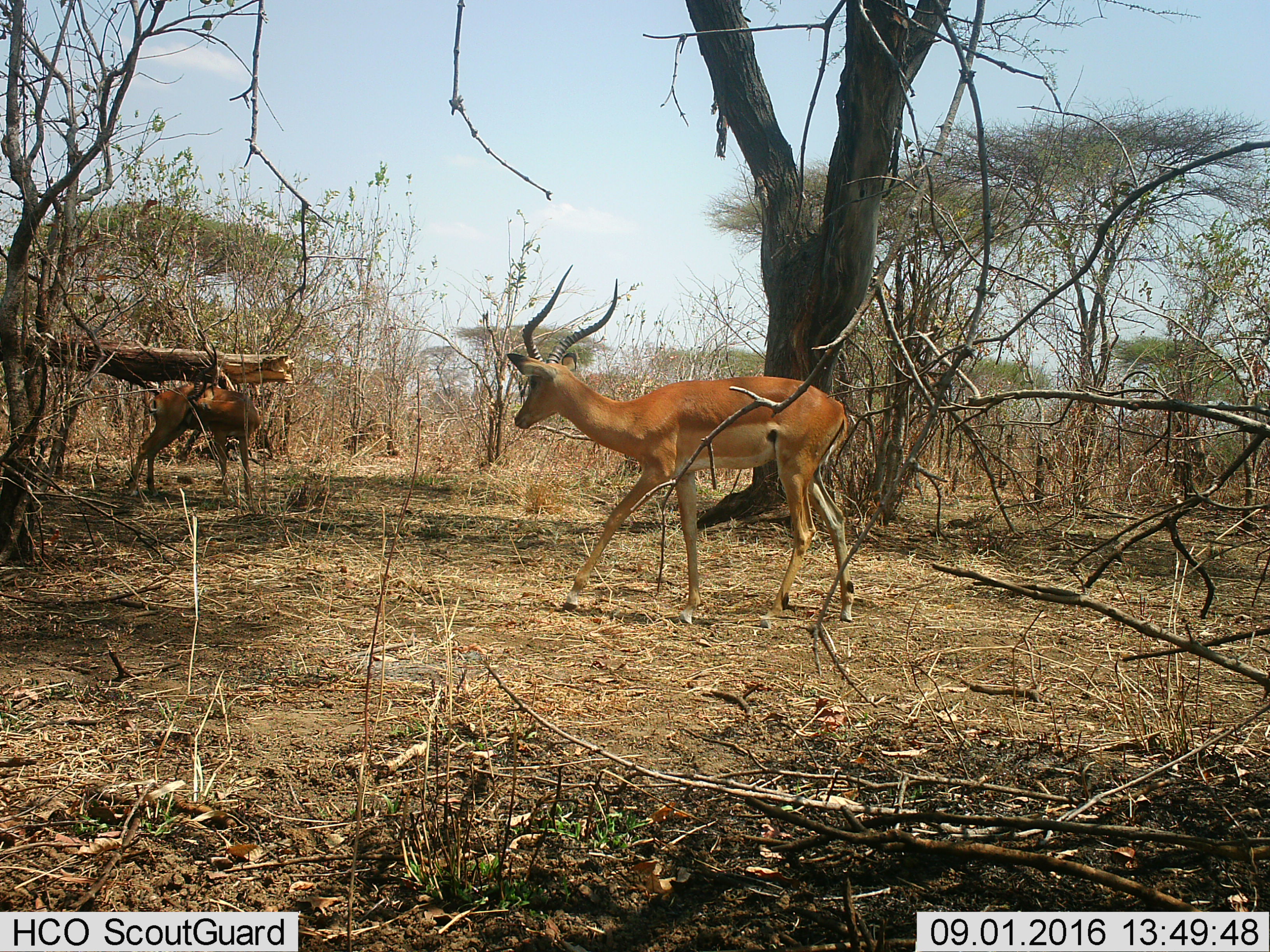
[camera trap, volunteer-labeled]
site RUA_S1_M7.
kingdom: Animalia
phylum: Chordata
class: Mammalia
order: Artiodactyla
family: Bovidae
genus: Aepyceros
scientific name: Aepyceros melampus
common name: impala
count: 2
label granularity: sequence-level